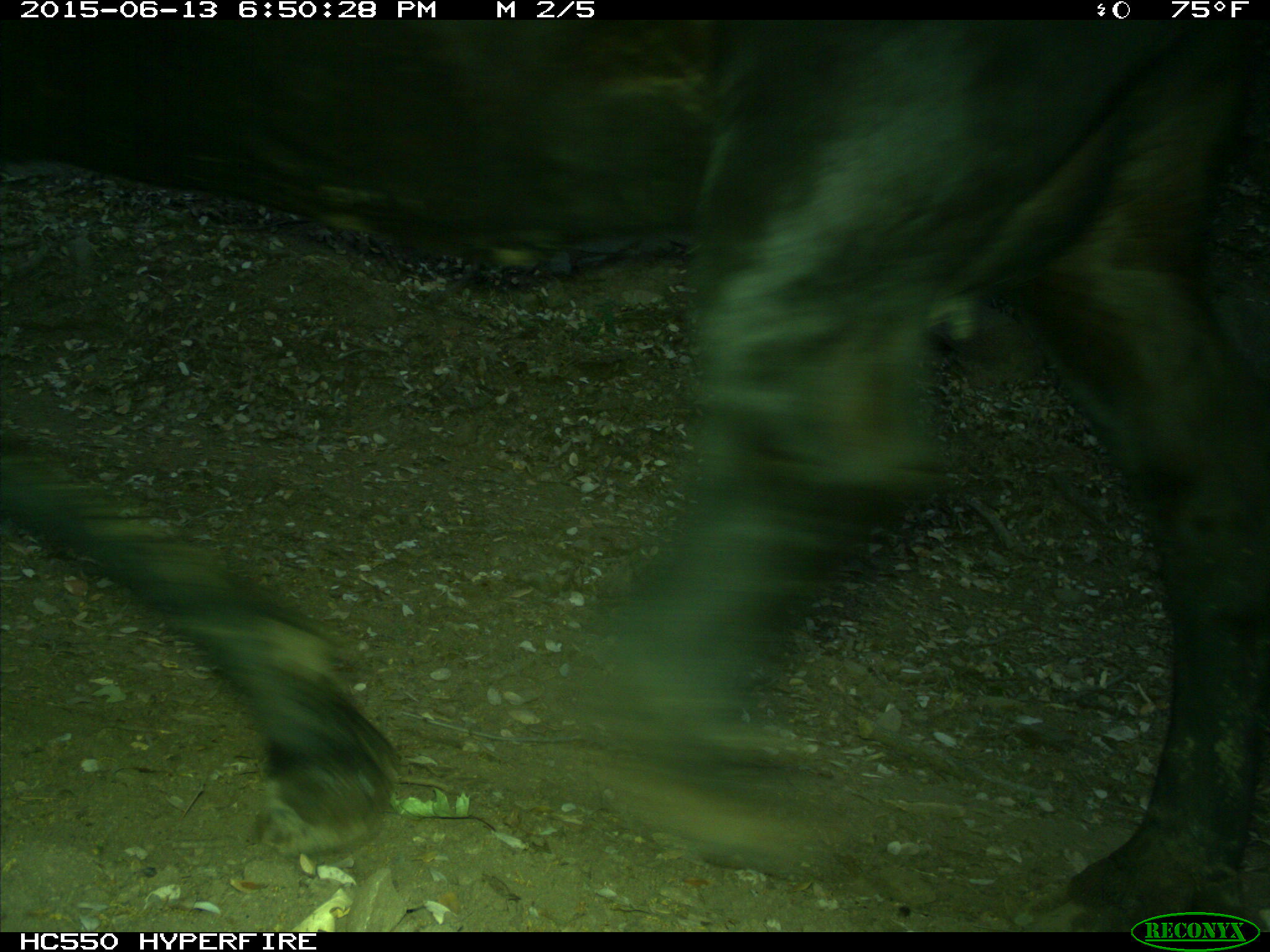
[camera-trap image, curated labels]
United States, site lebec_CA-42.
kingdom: Animalia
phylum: Chordata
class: Mammalia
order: Artiodactyla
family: Bovidae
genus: Bos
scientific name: Bos taurus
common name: domestic cow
Bos taurus (domestic cow).